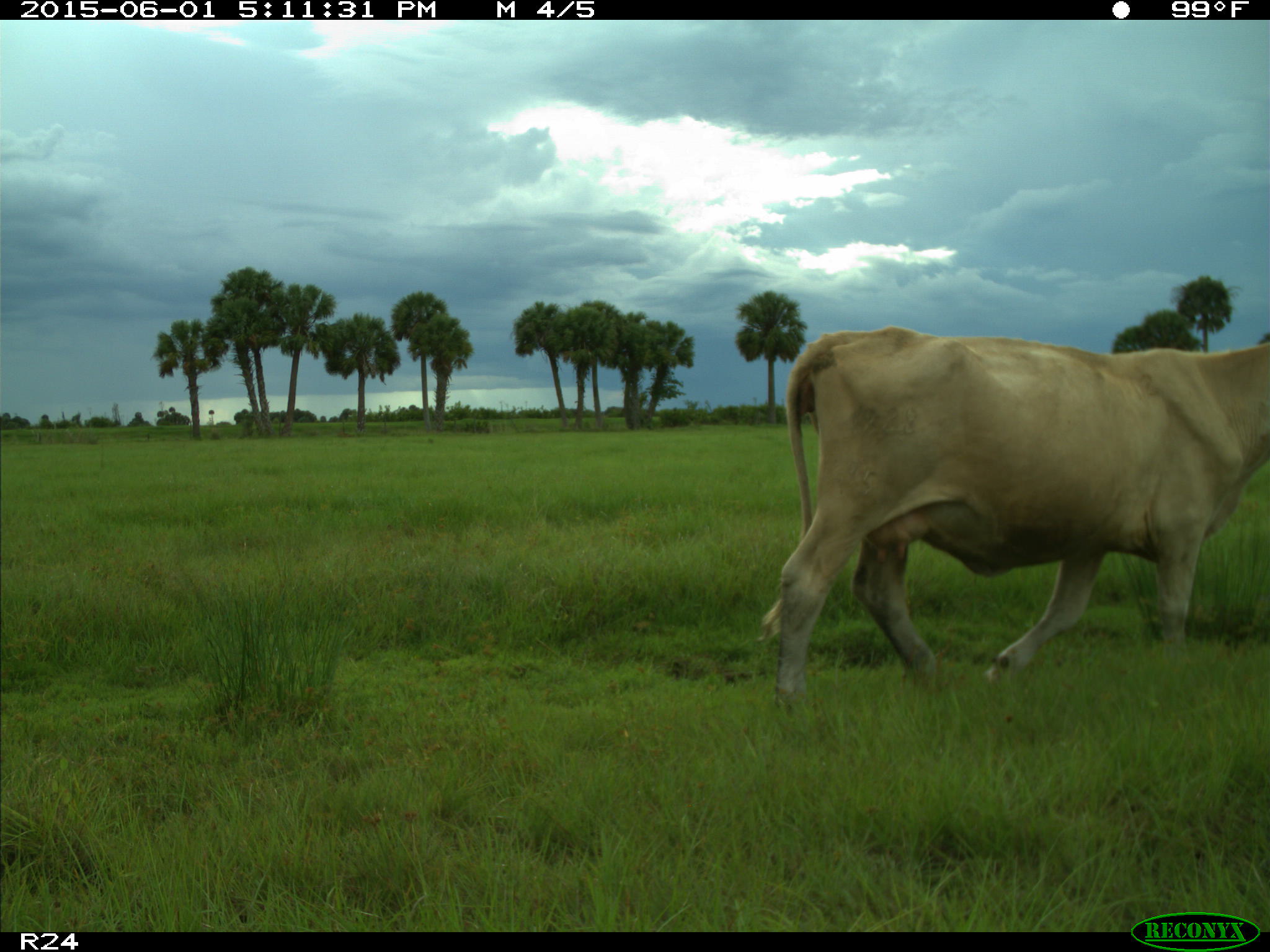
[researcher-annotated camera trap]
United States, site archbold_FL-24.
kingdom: Animalia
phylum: Chordata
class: Mammalia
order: Artiodactyla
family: Bovidae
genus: Bos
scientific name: Bos taurus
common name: domestic cow